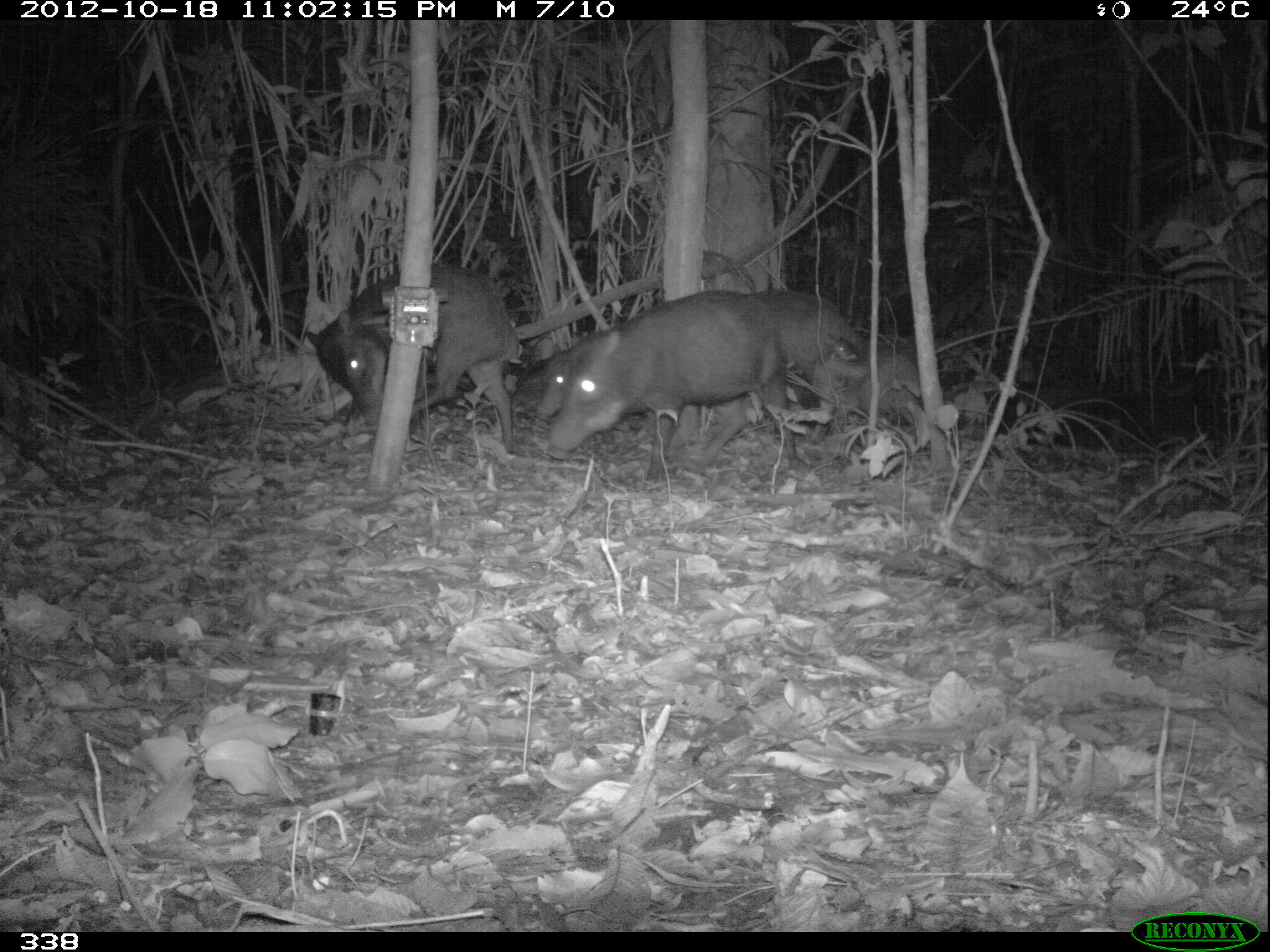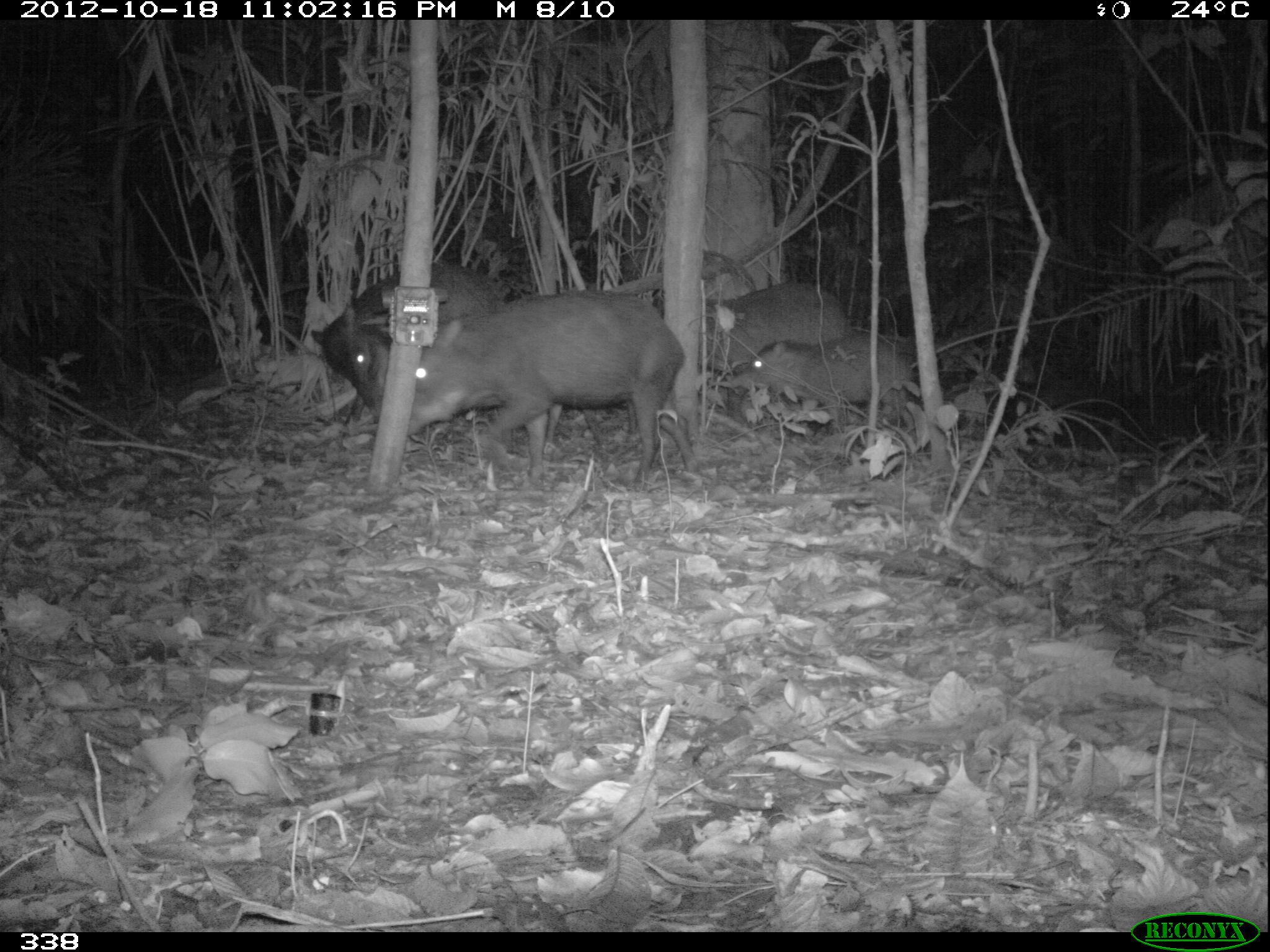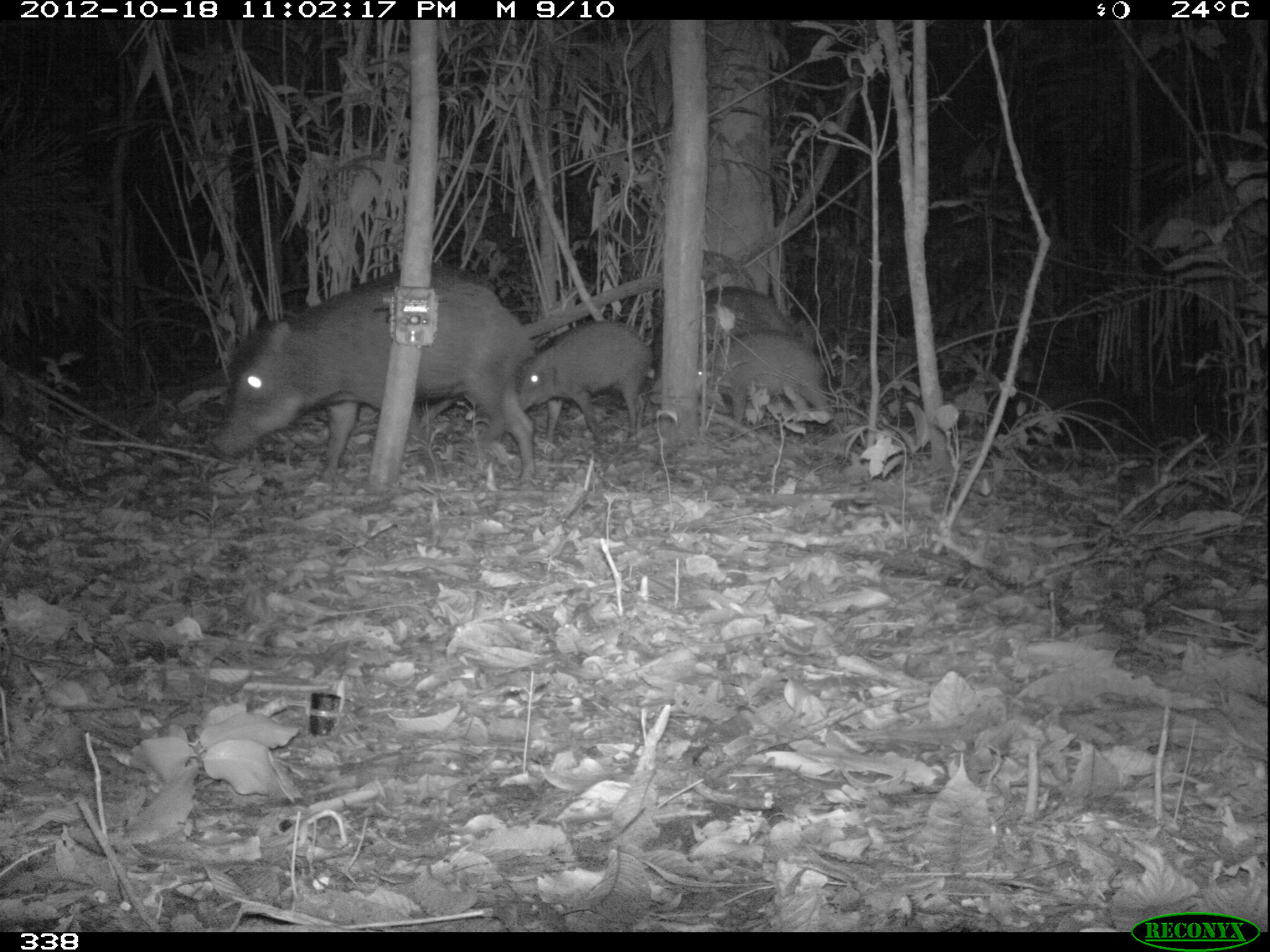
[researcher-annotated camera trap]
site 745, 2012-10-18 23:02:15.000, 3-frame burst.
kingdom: Animalia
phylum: Chordata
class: Mammalia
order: Artiodactyla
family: Tayassuidae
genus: Tayassu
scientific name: Tayassu pecari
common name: white-lipped peccary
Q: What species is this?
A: Tayassu pecari (white-lipped peccary).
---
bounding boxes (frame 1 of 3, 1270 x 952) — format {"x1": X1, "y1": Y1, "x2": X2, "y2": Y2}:
tayassu pecari: {"x1": 541, "y1": 286, "x2": 789, "y2": 487}; {"x1": 303, "y1": 261, "x2": 523, "y2": 452}; {"x1": 748, "y1": 288, "x2": 872, "y2": 435}; {"x1": 806, "y1": 339, "x2": 921, "y2": 444}; {"x1": 534, "y1": 326, "x2": 623, "y2": 419}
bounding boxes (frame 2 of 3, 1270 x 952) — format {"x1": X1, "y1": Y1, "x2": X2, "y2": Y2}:
tayassu pecari: {"x1": 405, "y1": 287, "x2": 686, "y2": 488}; {"x1": 307, "y1": 260, "x2": 504, "y2": 425}; {"x1": 725, "y1": 330, "x2": 914, "y2": 432}; {"x1": 662, "y1": 280, "x2": 851, "y2": 374}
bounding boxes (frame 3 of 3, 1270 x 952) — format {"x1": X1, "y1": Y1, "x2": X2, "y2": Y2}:
tayassu pecari: {"x1": 209, "y1": 264, "x2": 539, "y2": 483}; {"x1": 511, "y1": 319, "x2": 655, "y2": 452}; {"x1": 694, "y1": 325, "x2": 836, "y2": 434}; {"x1": 652, "y1": 285, "x2": 788, "y2": 374}